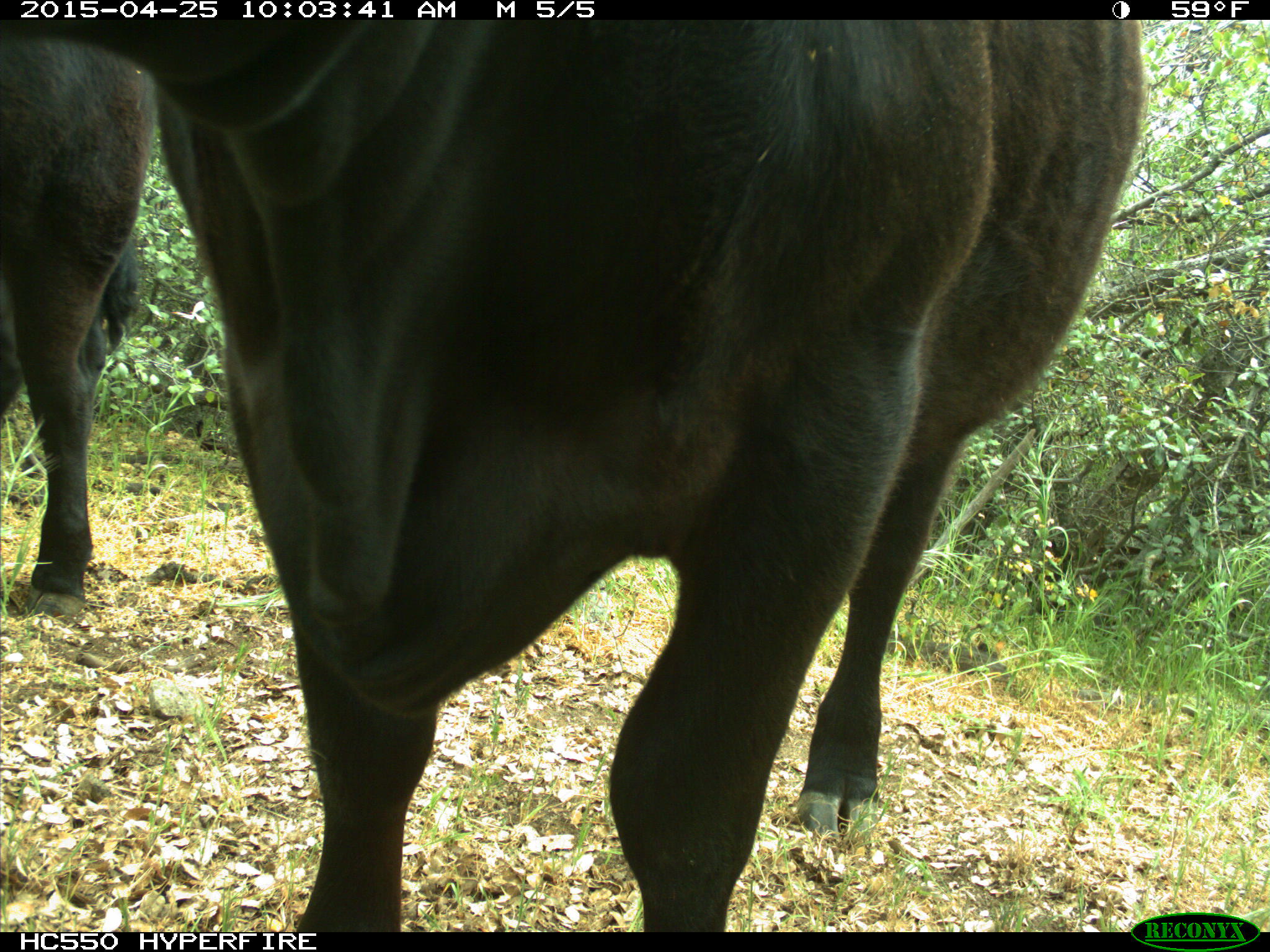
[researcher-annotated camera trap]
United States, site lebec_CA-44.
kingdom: Animalia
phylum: Chordata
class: Mammalia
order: Artiodactyla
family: Suidae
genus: Sus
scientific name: Sus scrofa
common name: wild boar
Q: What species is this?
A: Sus scrofa (wild boar).